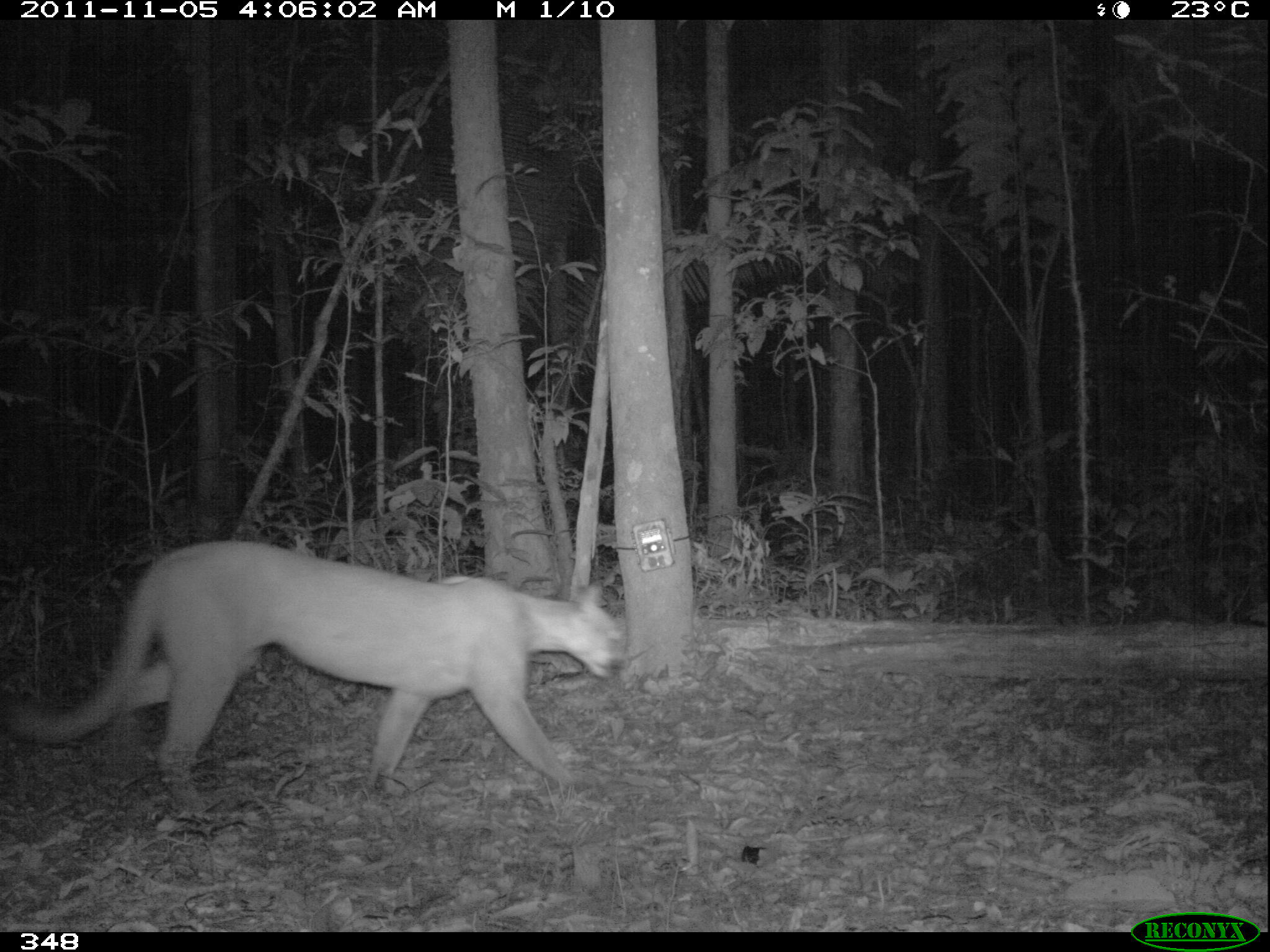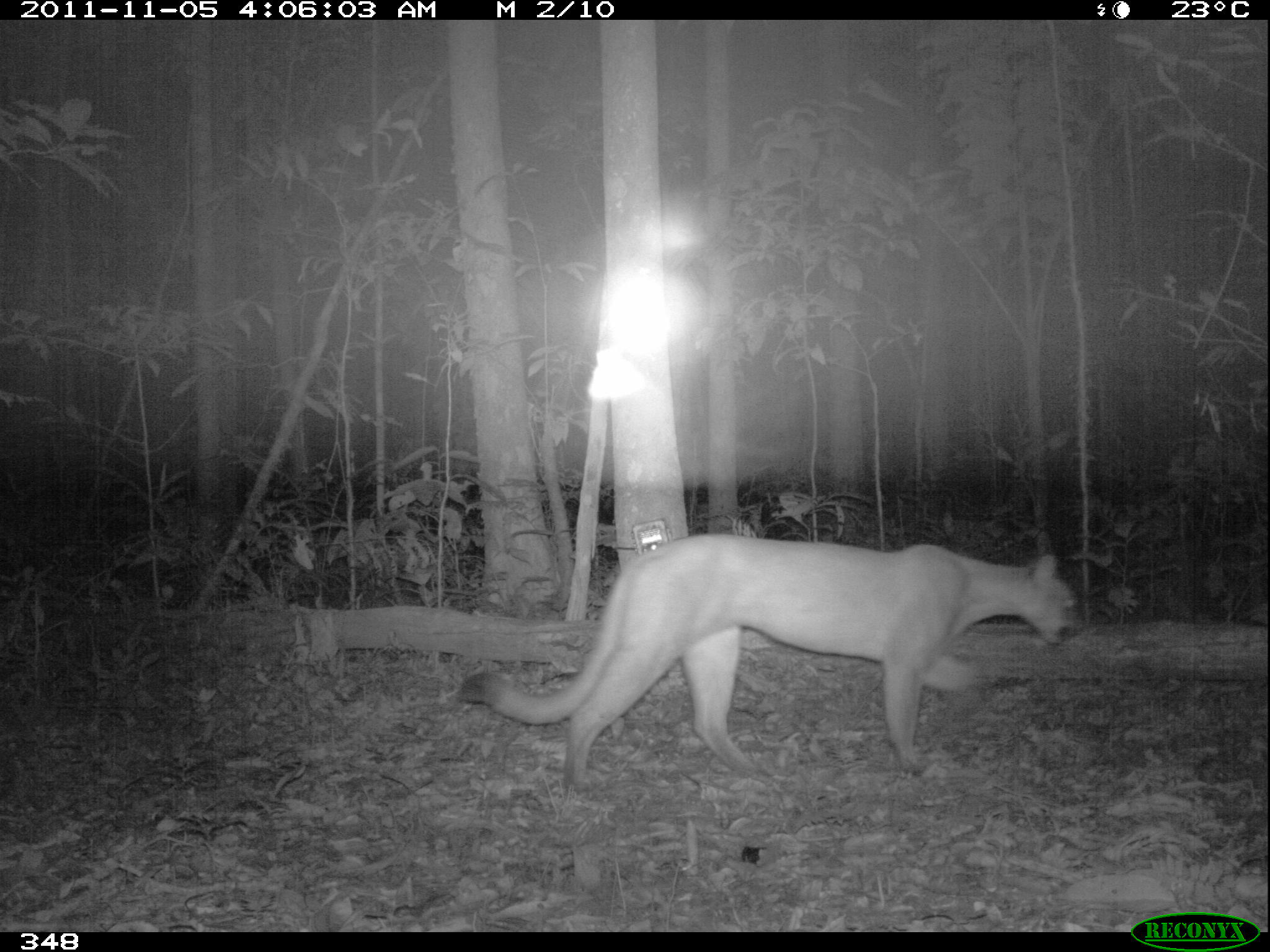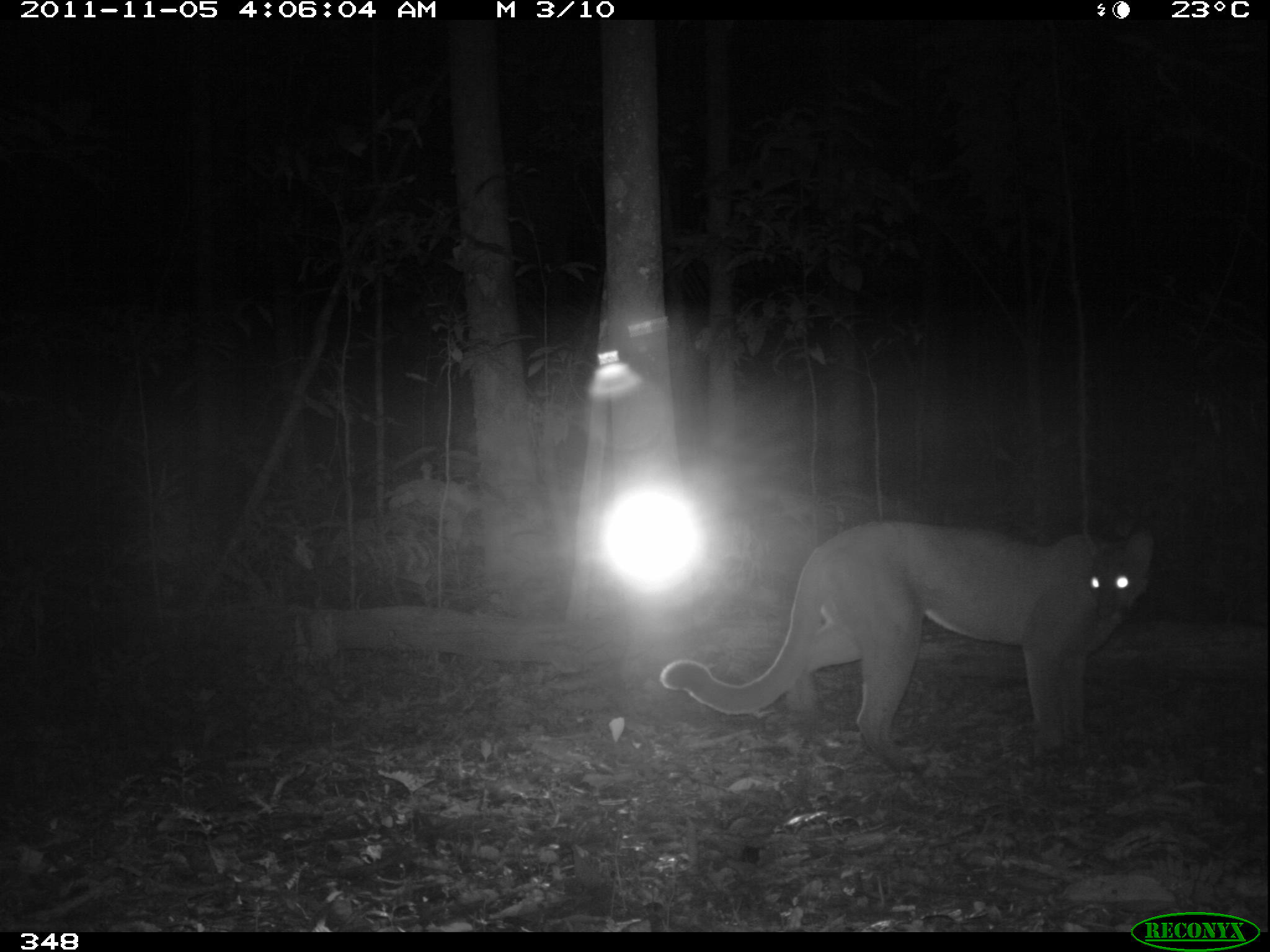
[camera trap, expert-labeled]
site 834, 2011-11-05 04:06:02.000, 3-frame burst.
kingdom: Animalia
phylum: Chordata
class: Mammalia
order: Carnivora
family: Felidae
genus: Puma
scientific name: Puma concolor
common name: mountain lion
Puma concolor (mountain lion).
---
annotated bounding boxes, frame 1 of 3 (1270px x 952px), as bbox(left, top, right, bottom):
puma concolor: bbox(6, 530, 628, 816)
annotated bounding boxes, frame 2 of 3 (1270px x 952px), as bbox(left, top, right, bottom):
puma concolor: bbox(457, 525, 1082, 792)